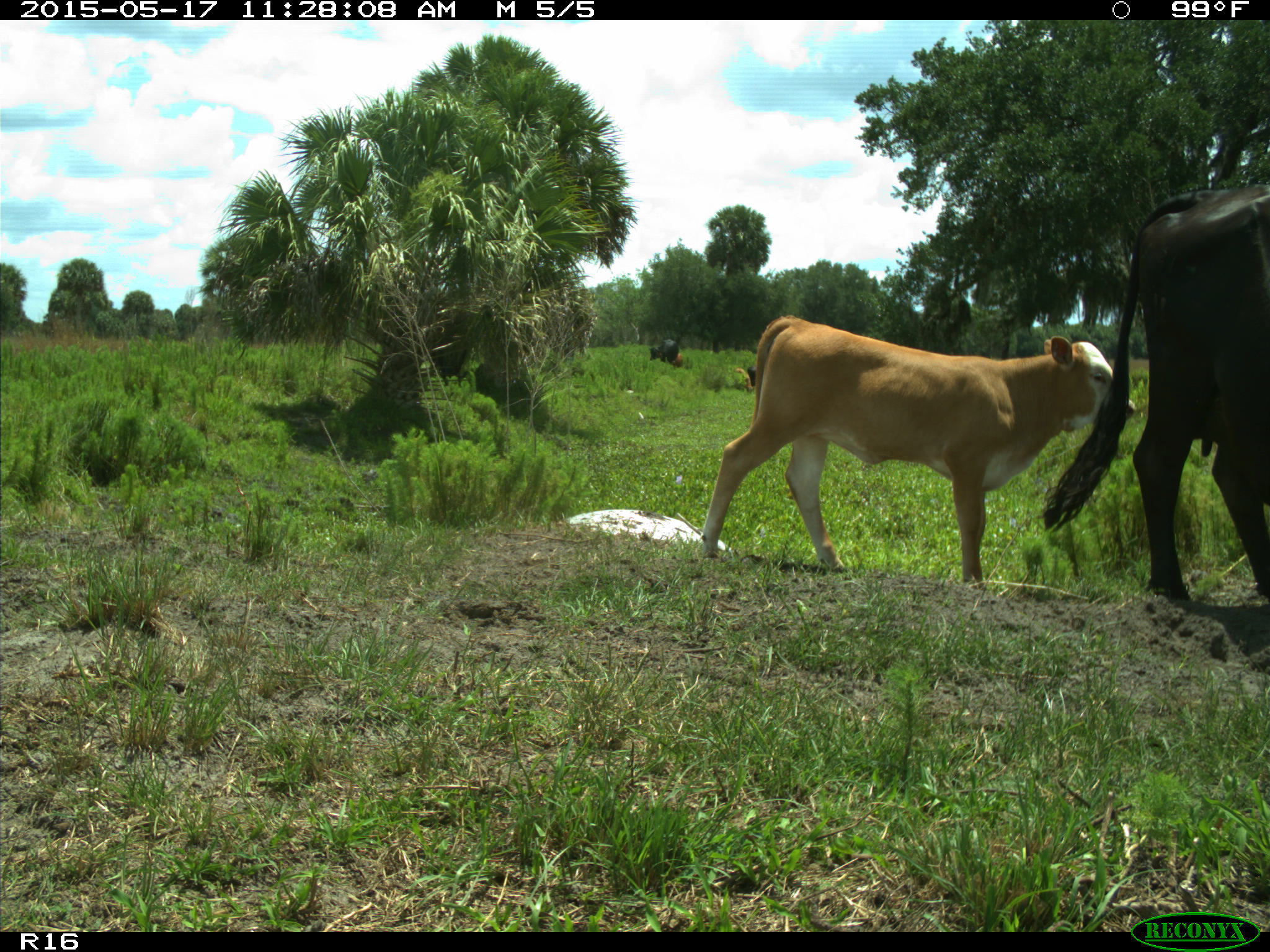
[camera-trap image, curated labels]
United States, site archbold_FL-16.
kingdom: Animalia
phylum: Chordata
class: Mammalia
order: Artiodactyla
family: Bovidae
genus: Bos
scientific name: Bos taurus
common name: domestic cow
Bos taurus (domestic cow).